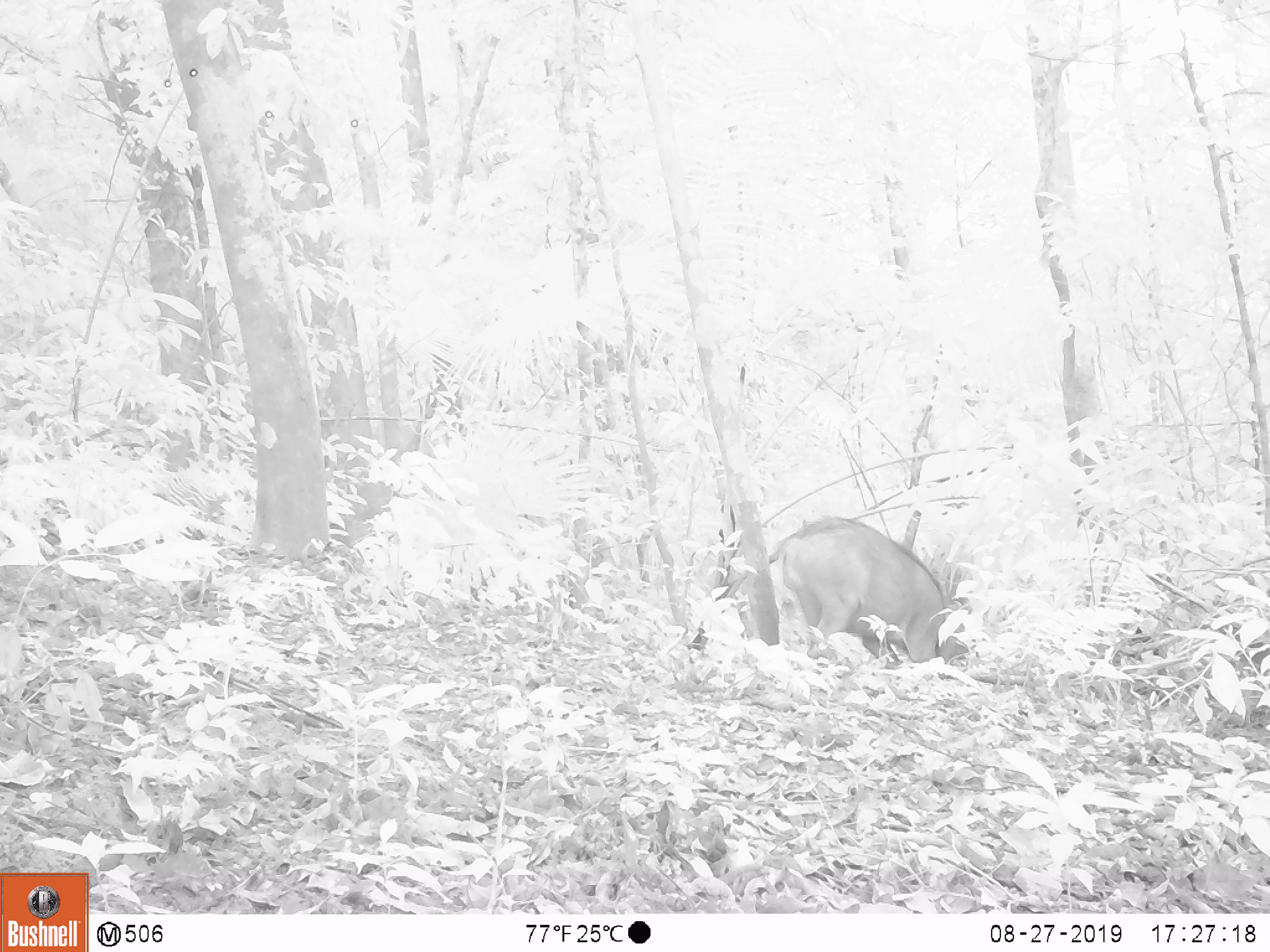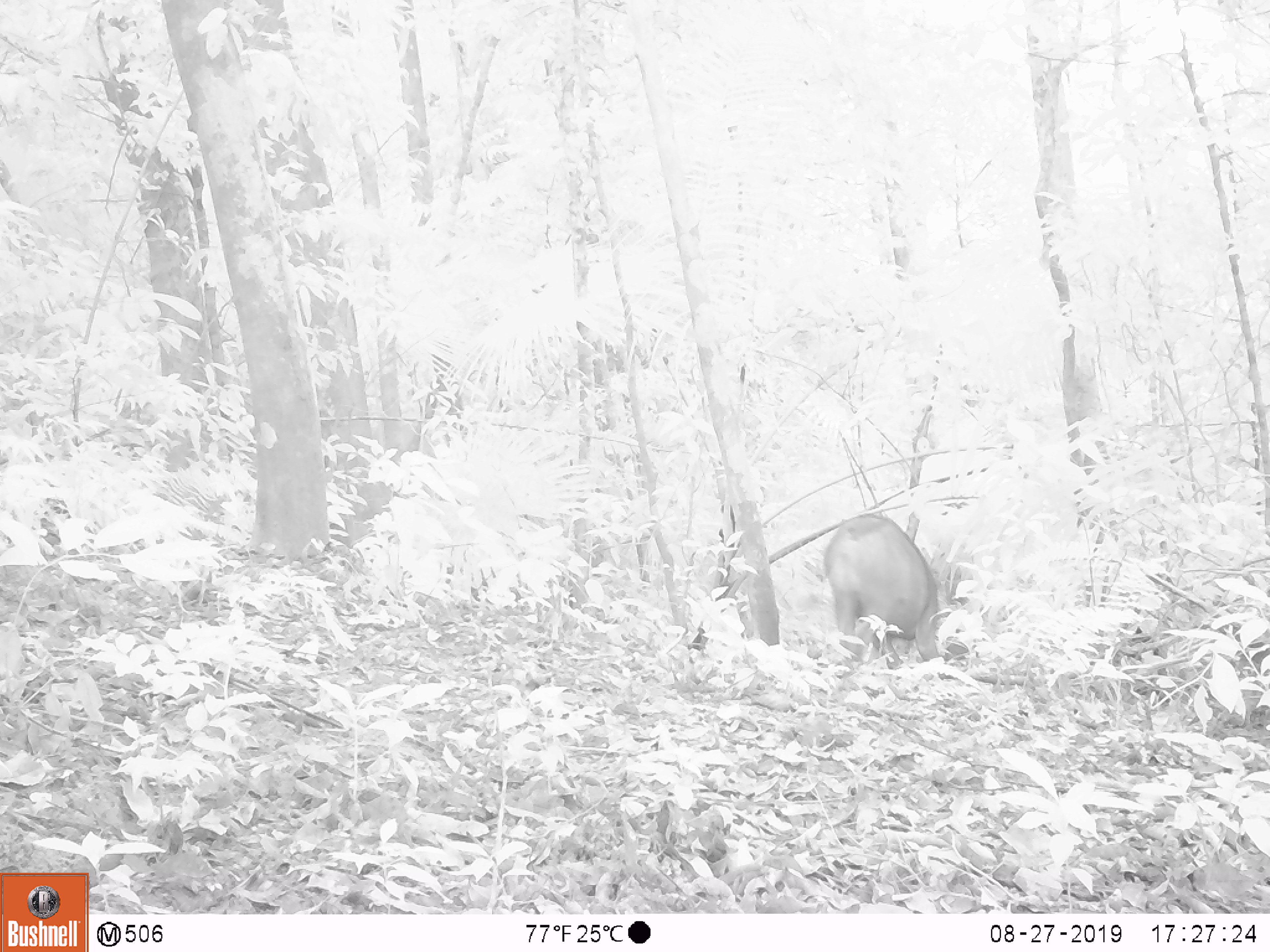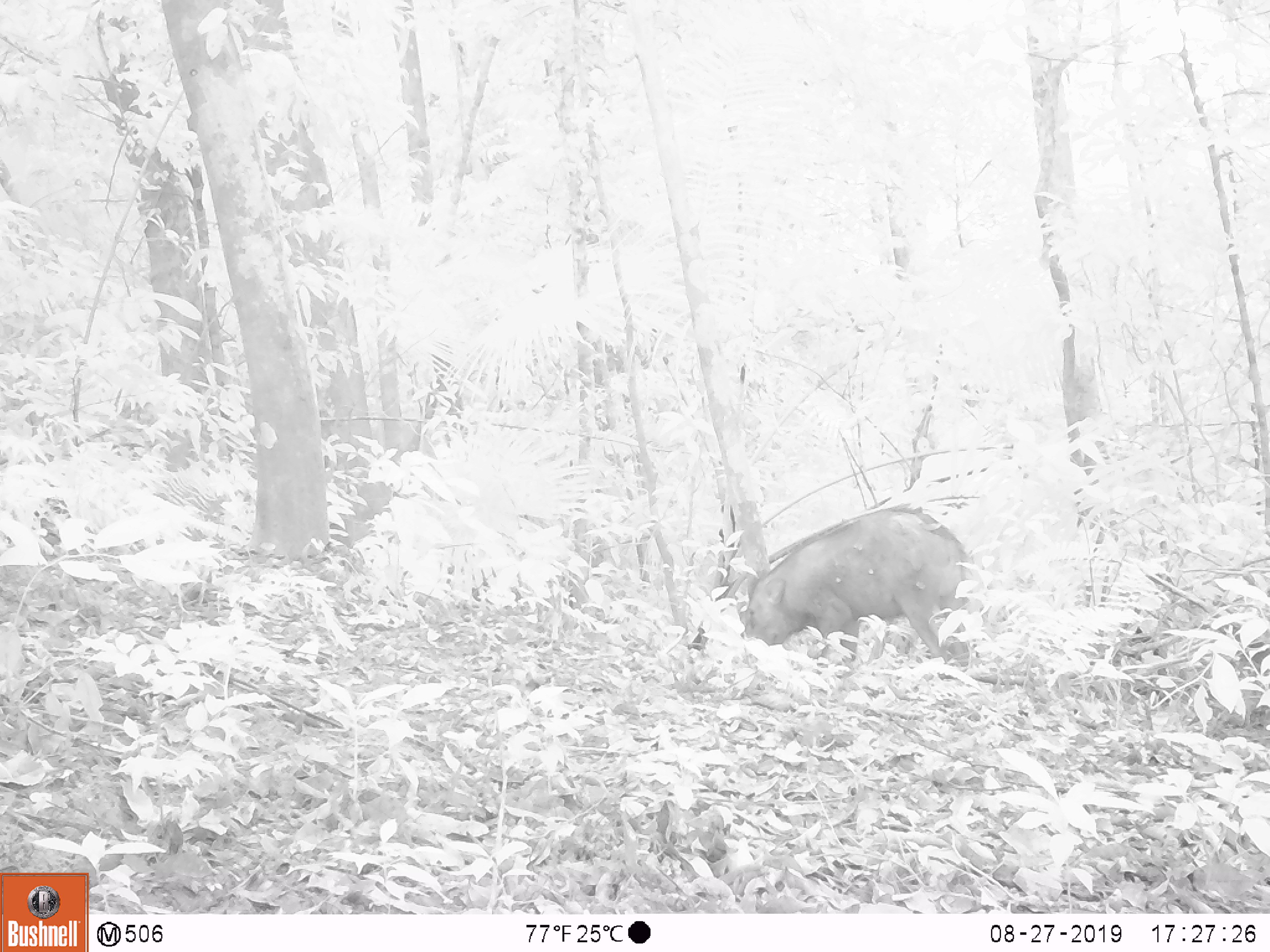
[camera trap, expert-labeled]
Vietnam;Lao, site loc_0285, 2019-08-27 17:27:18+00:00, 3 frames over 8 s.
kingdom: Animalia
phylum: Chordata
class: Mammalia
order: Artiodactyla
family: Suidae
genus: Sus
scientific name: Sus scrofa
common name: eurasian wild pig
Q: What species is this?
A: Eurasian wild pig (Sus scrofa).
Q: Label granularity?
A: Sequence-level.